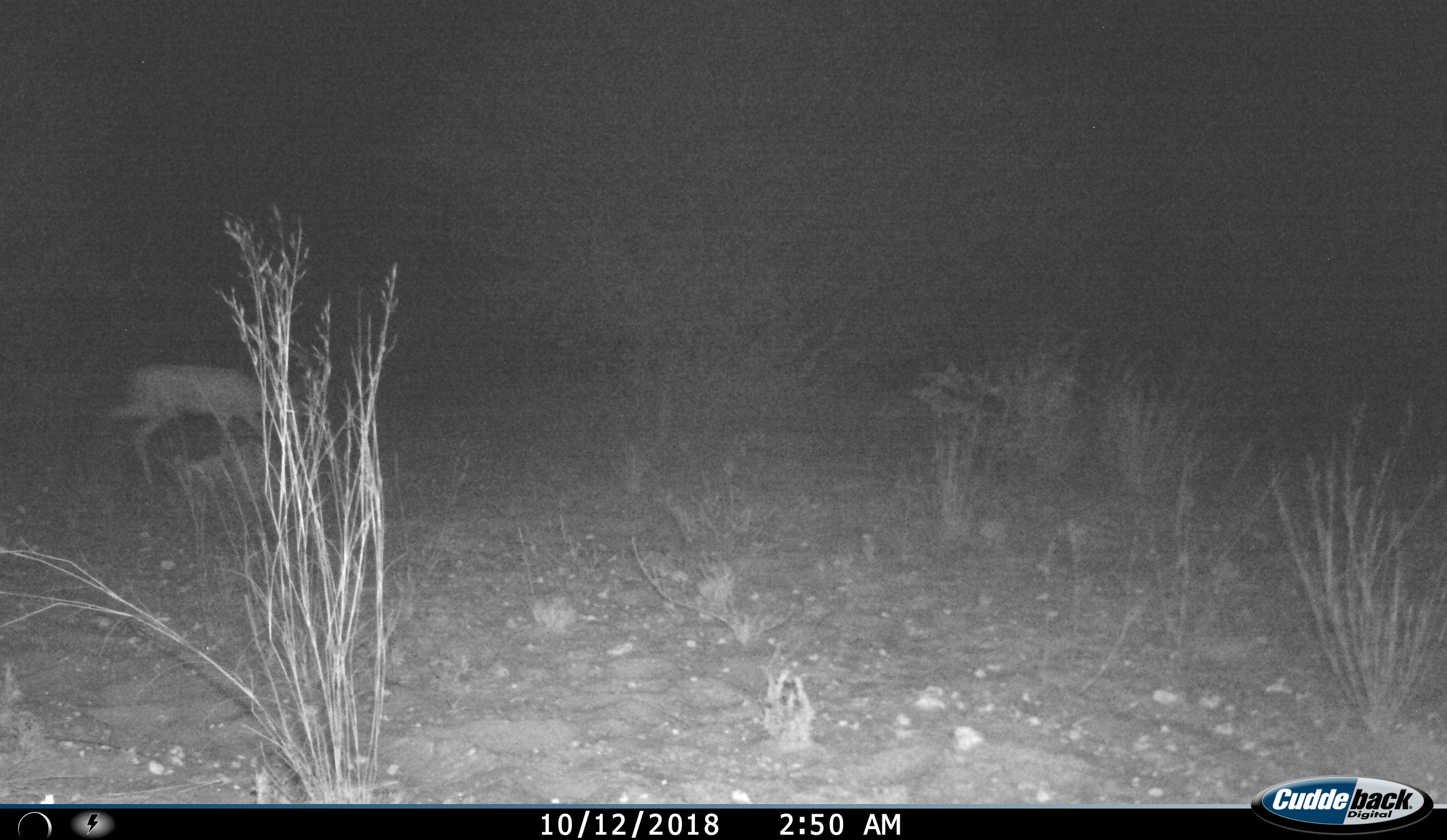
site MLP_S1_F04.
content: unidentified animal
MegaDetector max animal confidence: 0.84